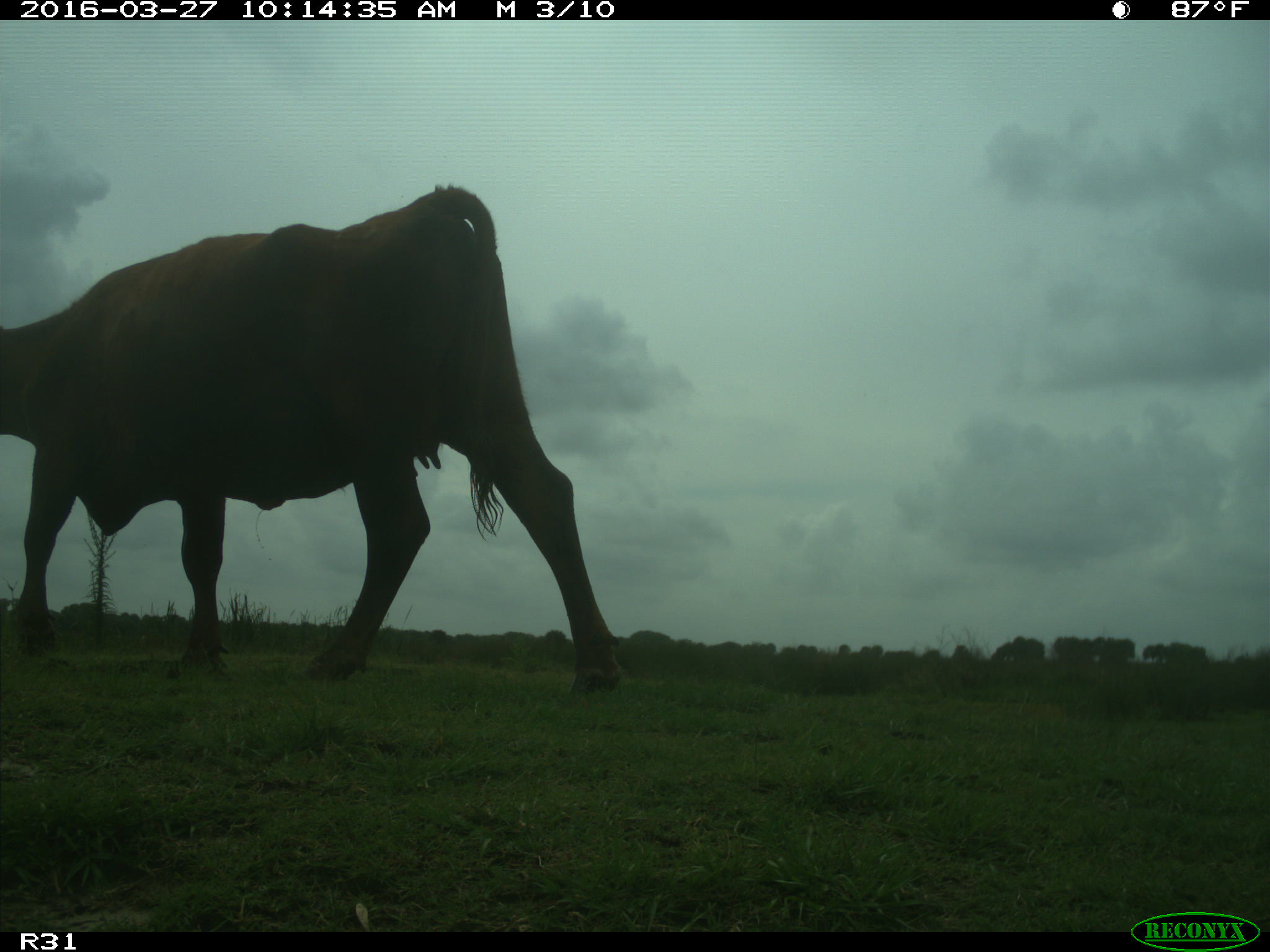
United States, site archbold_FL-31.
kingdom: Animalia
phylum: Chordata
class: Mammalia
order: Artiodactyla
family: Bovidae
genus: Bos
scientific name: Bos taurus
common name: domestic cow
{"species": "Bos taurus (domestic cow)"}